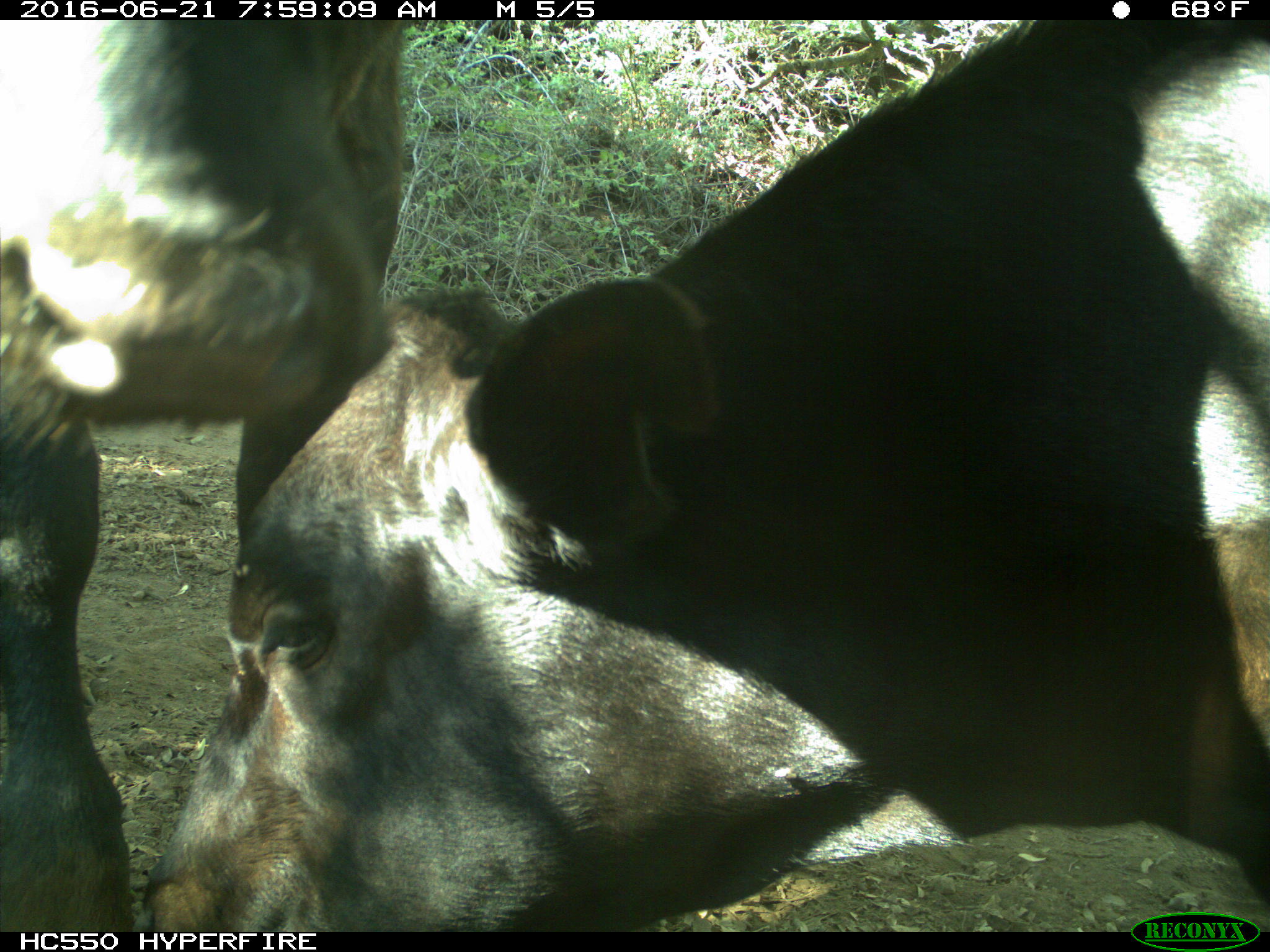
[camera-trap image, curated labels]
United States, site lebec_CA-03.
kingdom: Animalia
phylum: Chordata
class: Mammalia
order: Artiodactyla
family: Bovidae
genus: Bos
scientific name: Bos taurus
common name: domestic cow